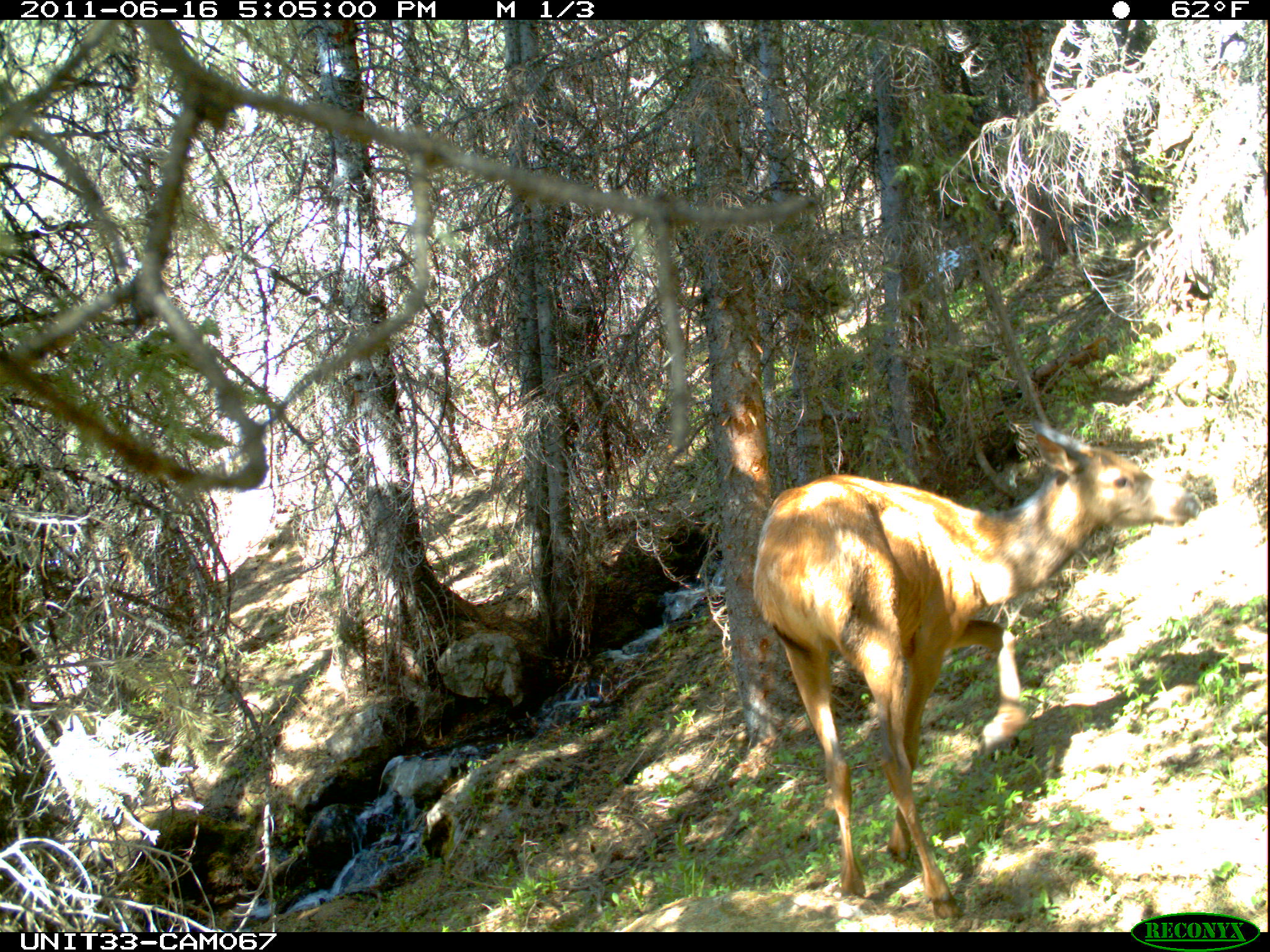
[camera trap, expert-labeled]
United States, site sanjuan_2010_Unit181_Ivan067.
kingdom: Animalia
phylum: Chordata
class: Mammalia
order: Artiodactyla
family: Cervidae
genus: Cervus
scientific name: Cervus elaphus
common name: red deer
Cervus elaphus (red deer).